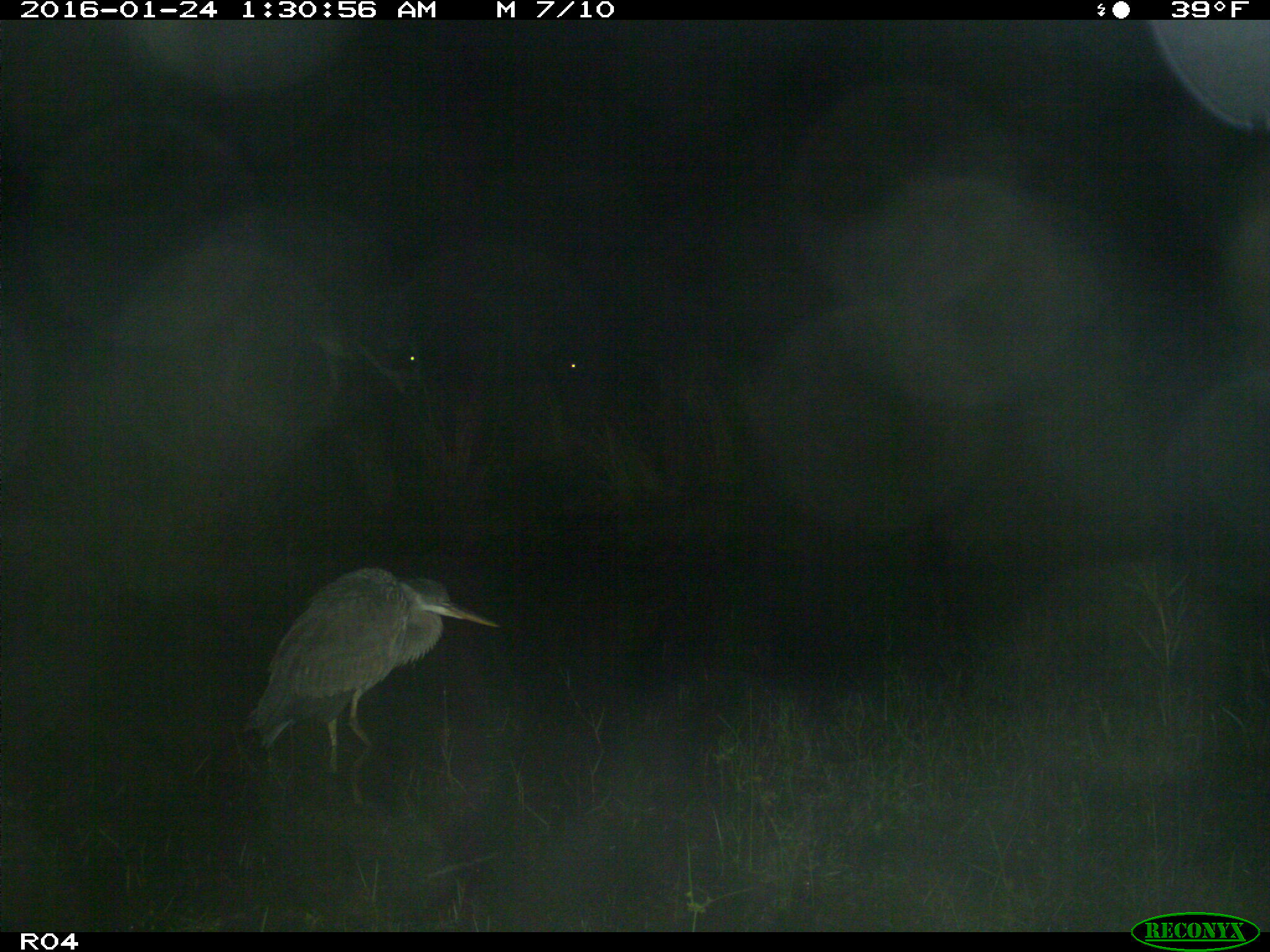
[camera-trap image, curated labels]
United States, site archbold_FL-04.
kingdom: Animalia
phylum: Chordata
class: Mammalia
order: Artiodactyla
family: Bovidae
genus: Bos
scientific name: Bos taurus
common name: domestic cow